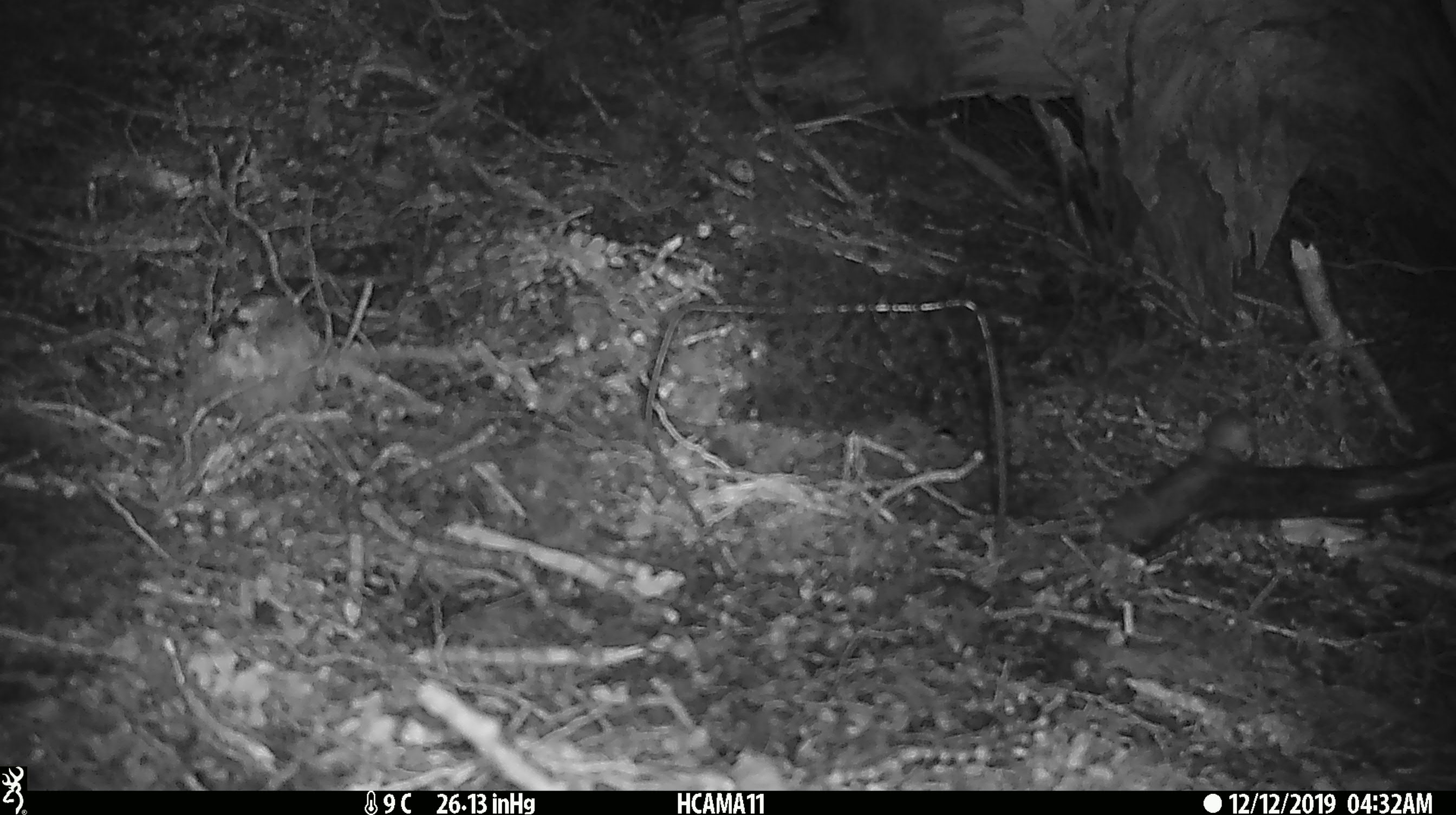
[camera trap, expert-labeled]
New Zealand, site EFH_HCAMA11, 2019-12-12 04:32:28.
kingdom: Animalia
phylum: Chordata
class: Mammalia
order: Rodentia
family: Muridae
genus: Mus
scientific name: Mus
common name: mouse